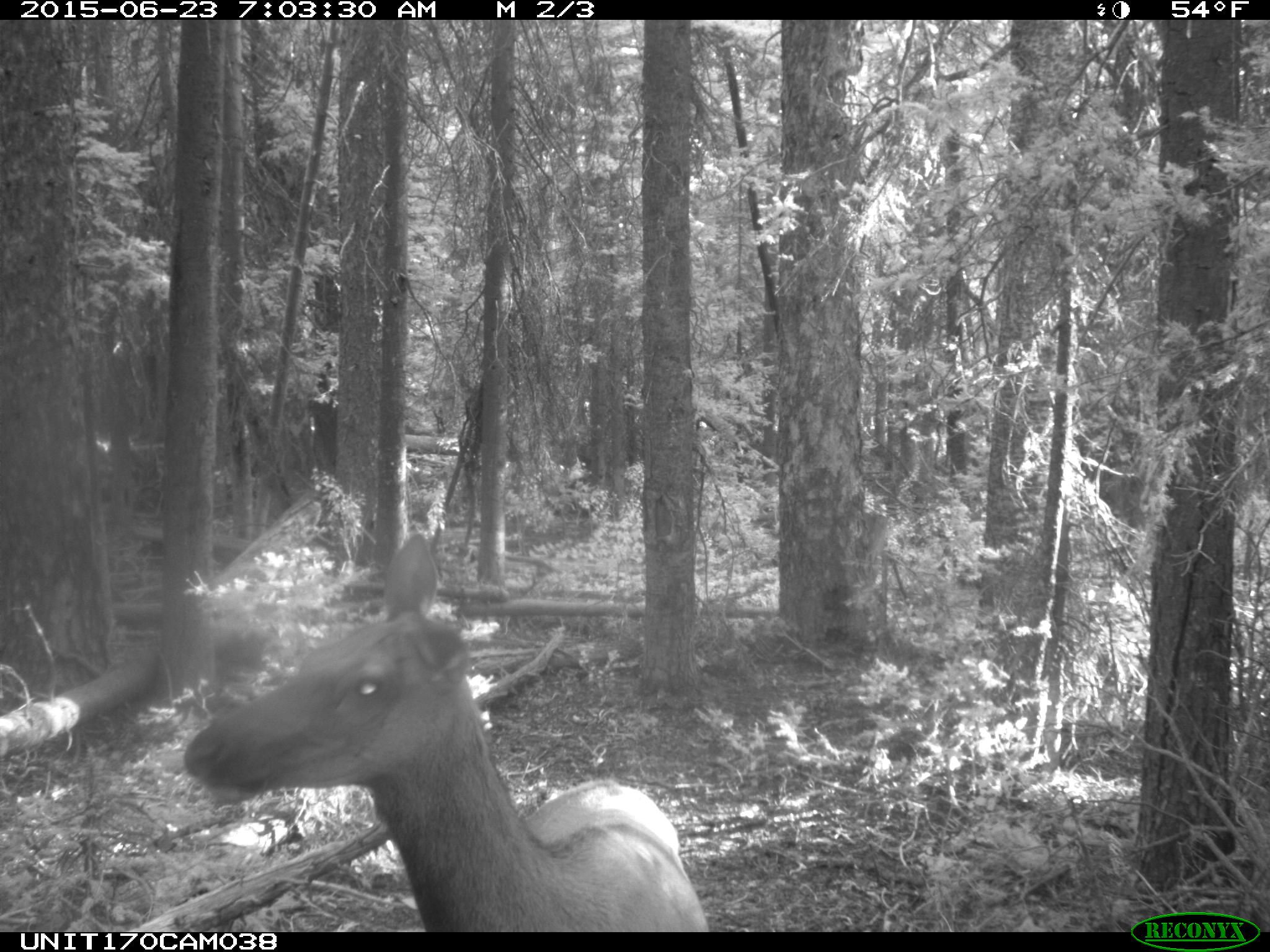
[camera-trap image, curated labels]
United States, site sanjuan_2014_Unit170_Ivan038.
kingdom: Animalia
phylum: Chordata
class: Mammalia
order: Artiodactyla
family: Cervidae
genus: Cervus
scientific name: Cervus elaphus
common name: red deer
Cervus elaphus (red deer).